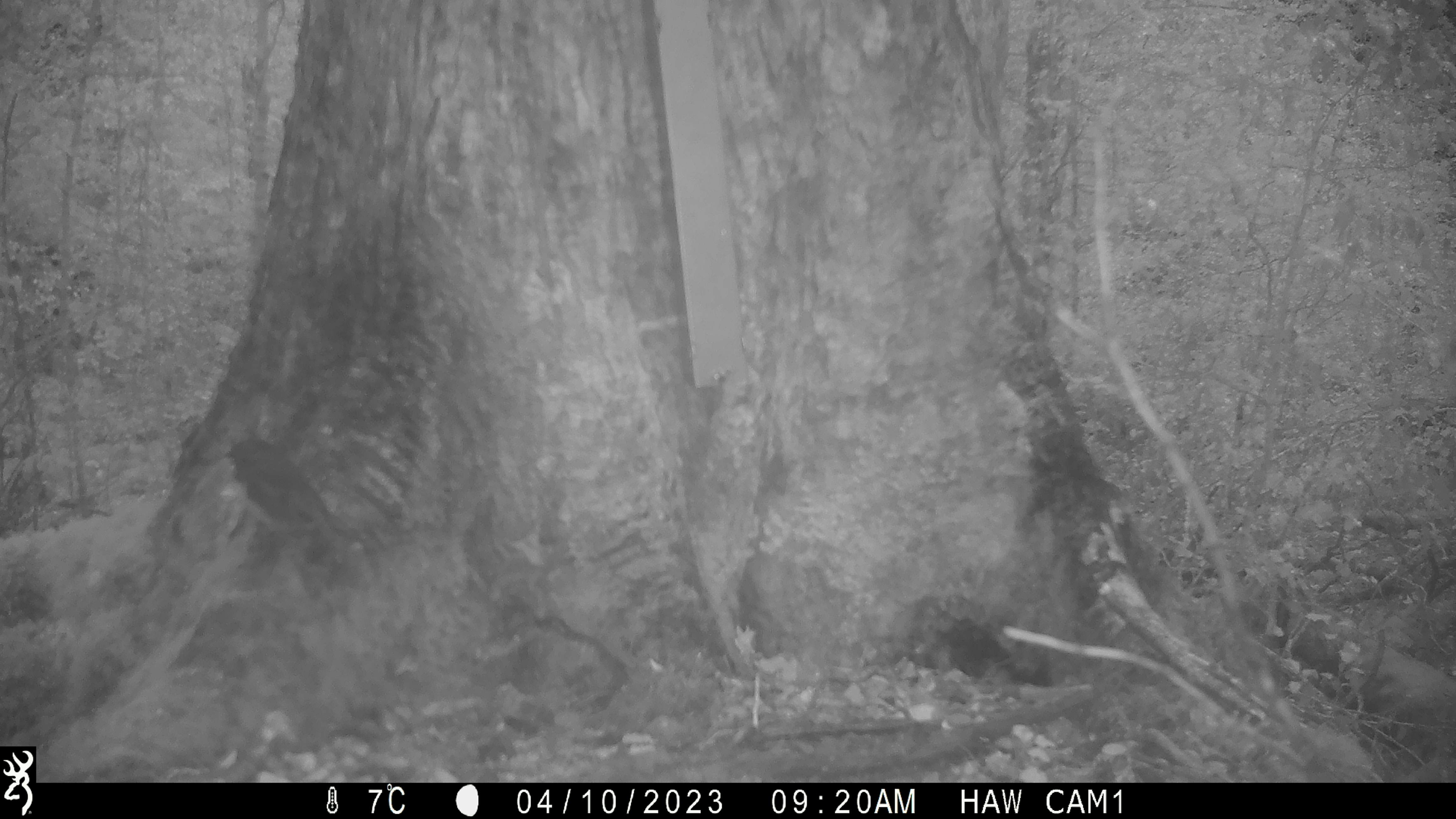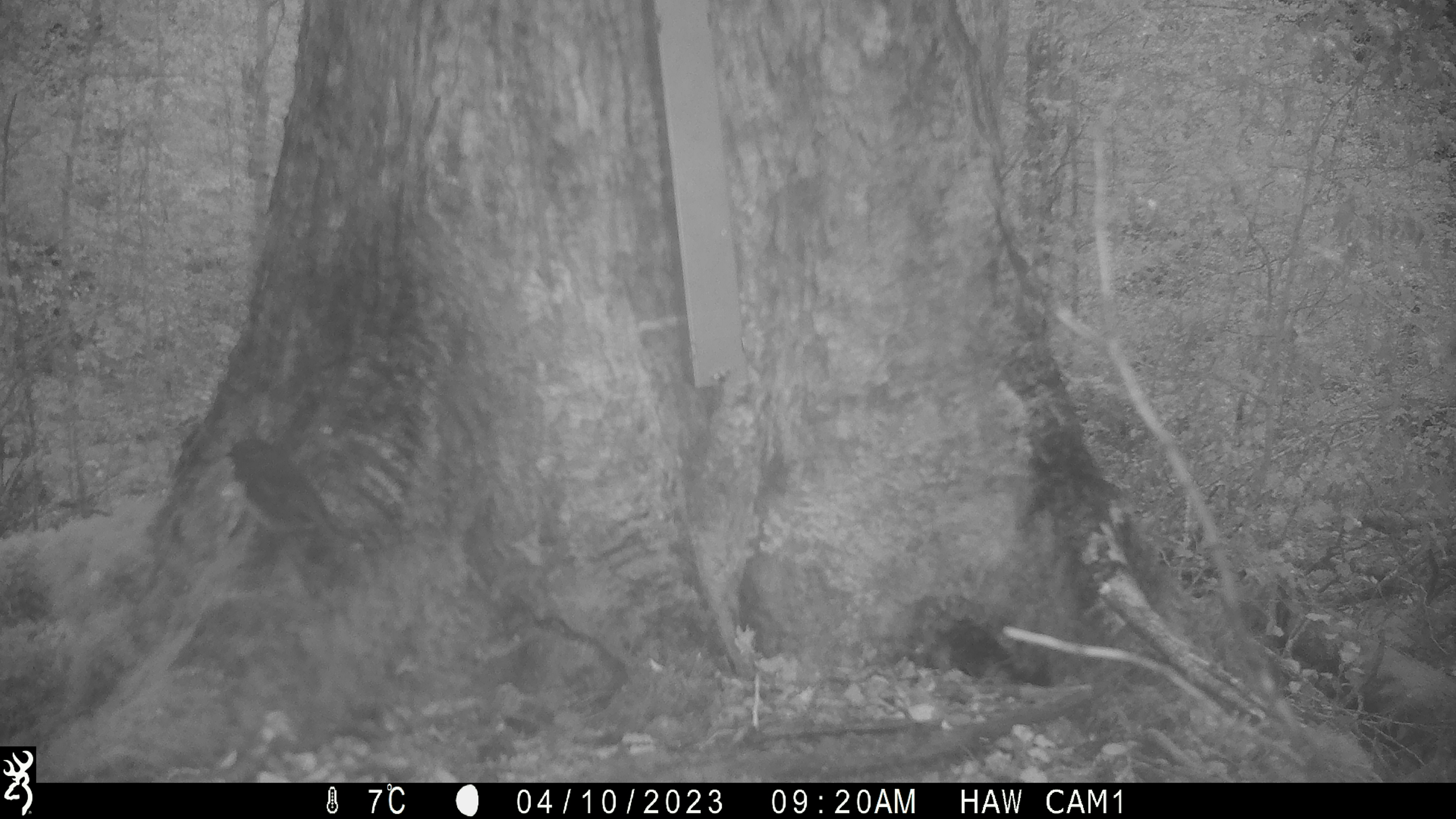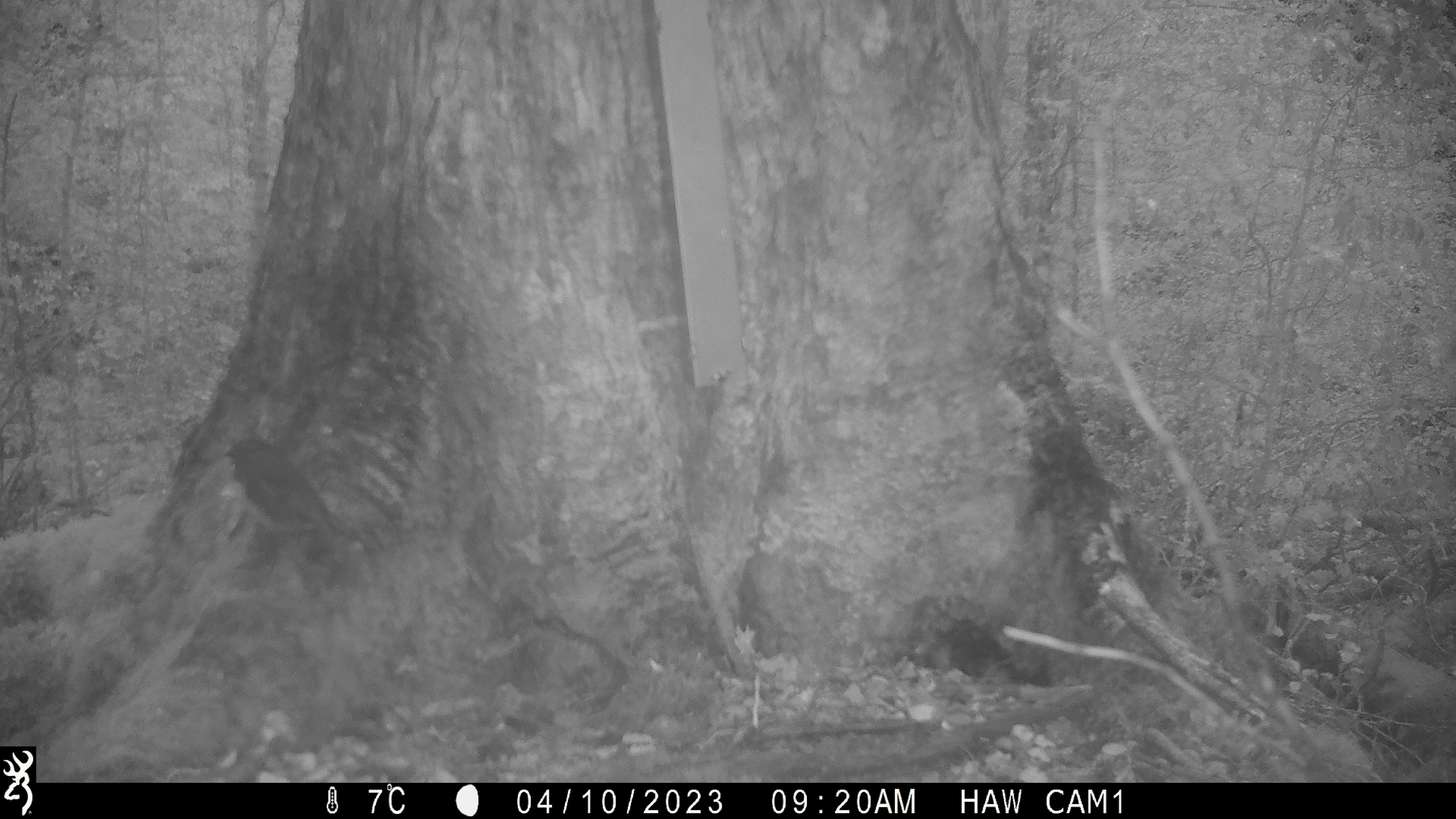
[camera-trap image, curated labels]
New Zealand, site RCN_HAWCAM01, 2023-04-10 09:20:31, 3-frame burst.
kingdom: Animalia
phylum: Chordata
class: Aves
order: Passeriformes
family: Petroicidae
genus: Petroica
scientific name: Petroica australis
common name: new zealand robin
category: robin